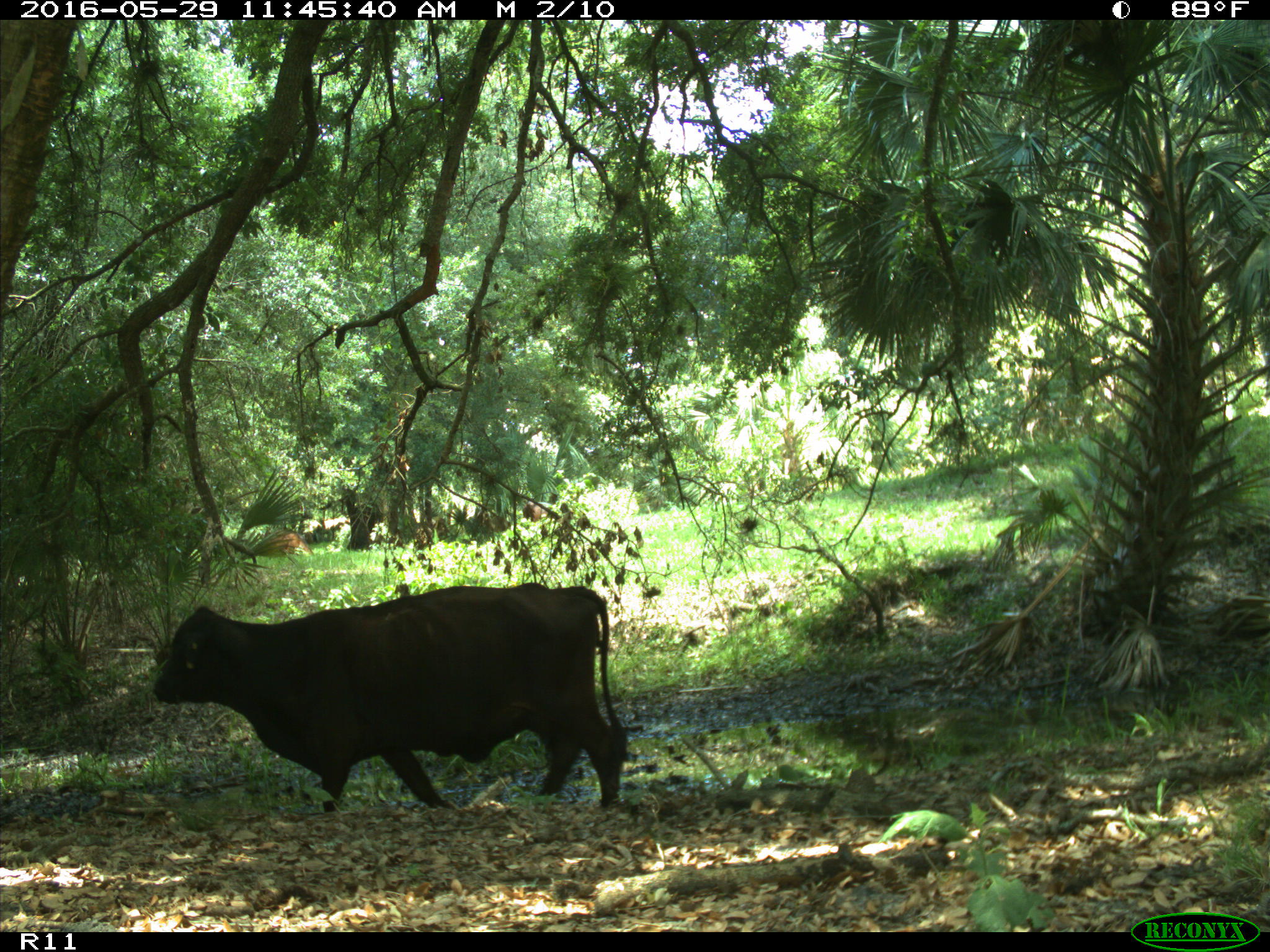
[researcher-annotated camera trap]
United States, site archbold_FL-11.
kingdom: Animalia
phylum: Chordata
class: Mammalia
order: Artiodactyla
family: Bovidae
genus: Bos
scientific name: Bos taurus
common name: domestic cow